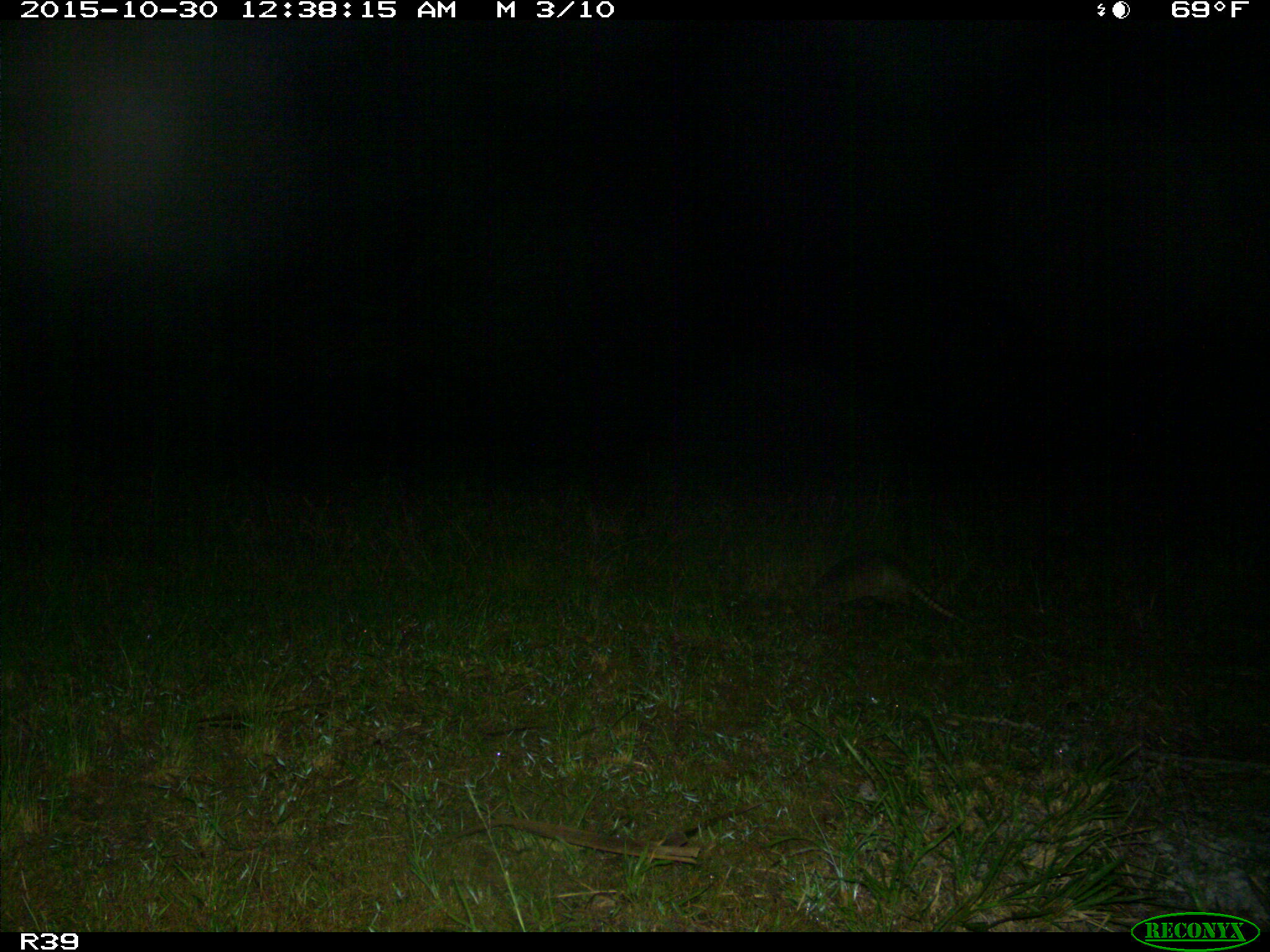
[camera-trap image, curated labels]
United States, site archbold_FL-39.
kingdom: Animalia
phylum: Chordata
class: Mammalia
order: Cingulata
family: Dasypodidae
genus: Dasypus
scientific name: Dasypus novemcinctus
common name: nine-banded armadillo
Dasypus novemcinctus (nine-banded armadillo).